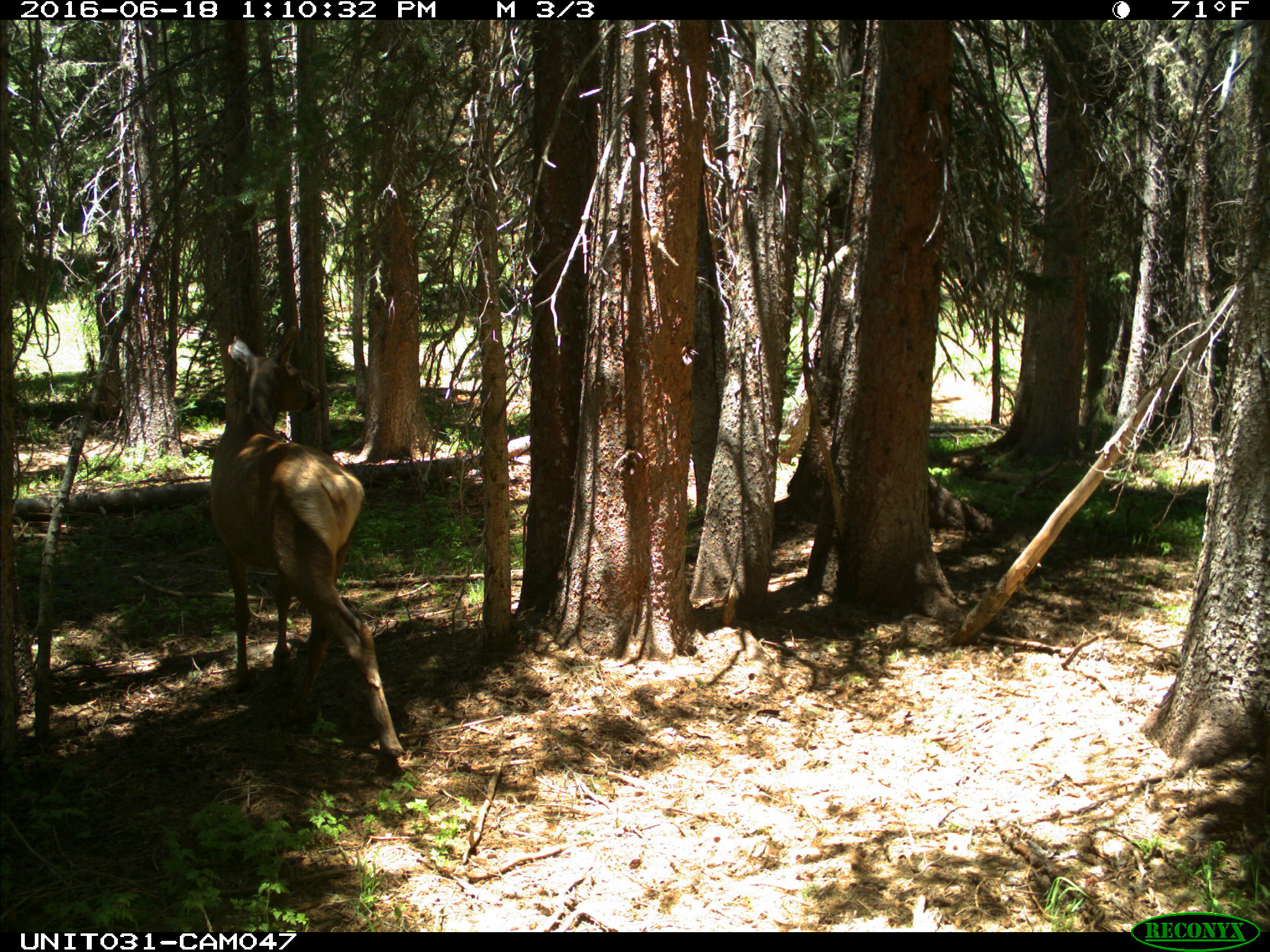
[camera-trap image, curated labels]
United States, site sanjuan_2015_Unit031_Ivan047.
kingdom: Animalia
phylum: Chordata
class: Mammalia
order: Artiodactyla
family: Cervidae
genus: Cervus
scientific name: Cervus elaphus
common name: red deer